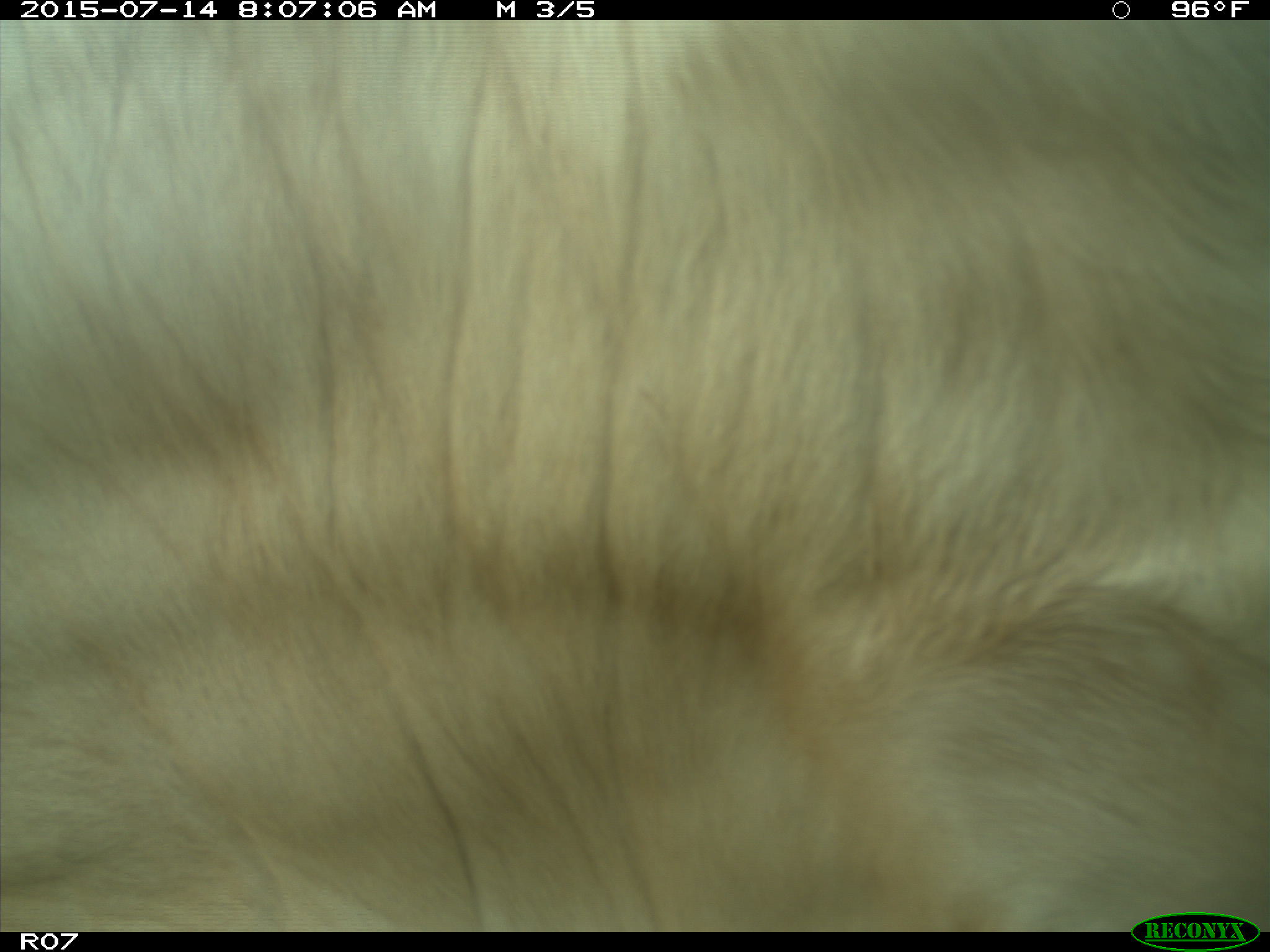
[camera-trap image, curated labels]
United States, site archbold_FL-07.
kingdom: Animalia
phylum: Chordata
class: Mammalia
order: Artiodactyla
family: Bovidae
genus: Bos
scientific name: Bos taurus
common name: domestic cow